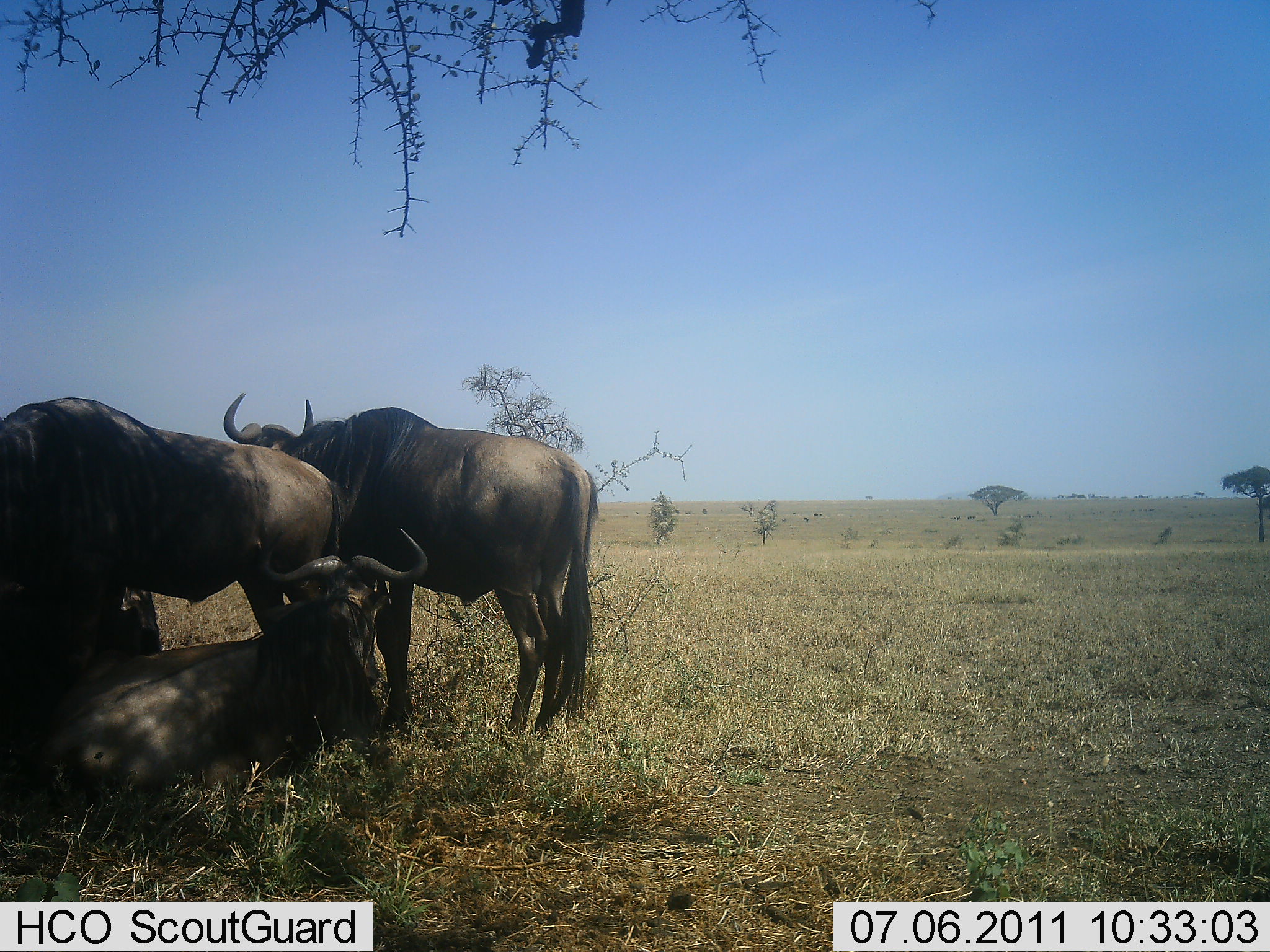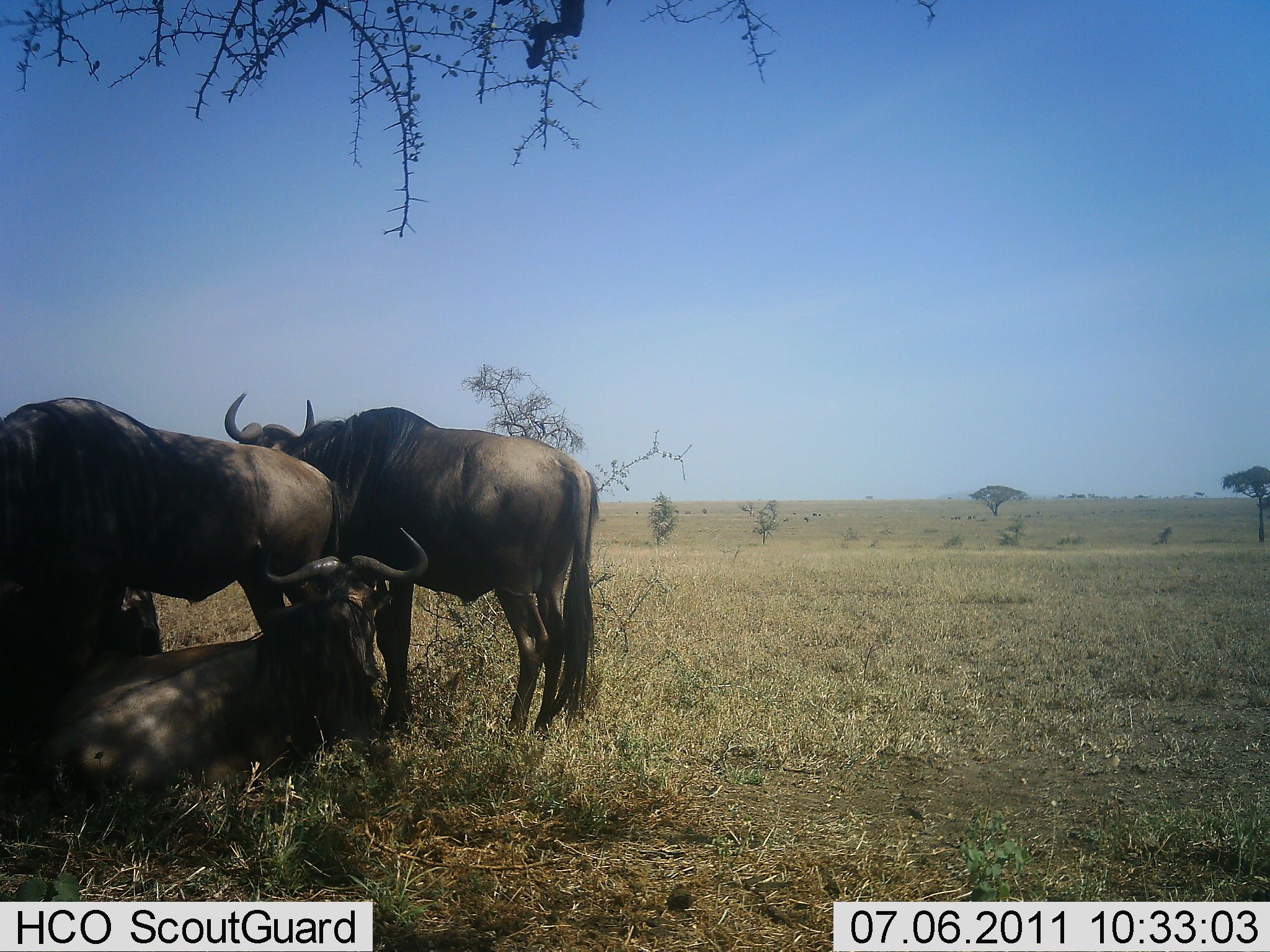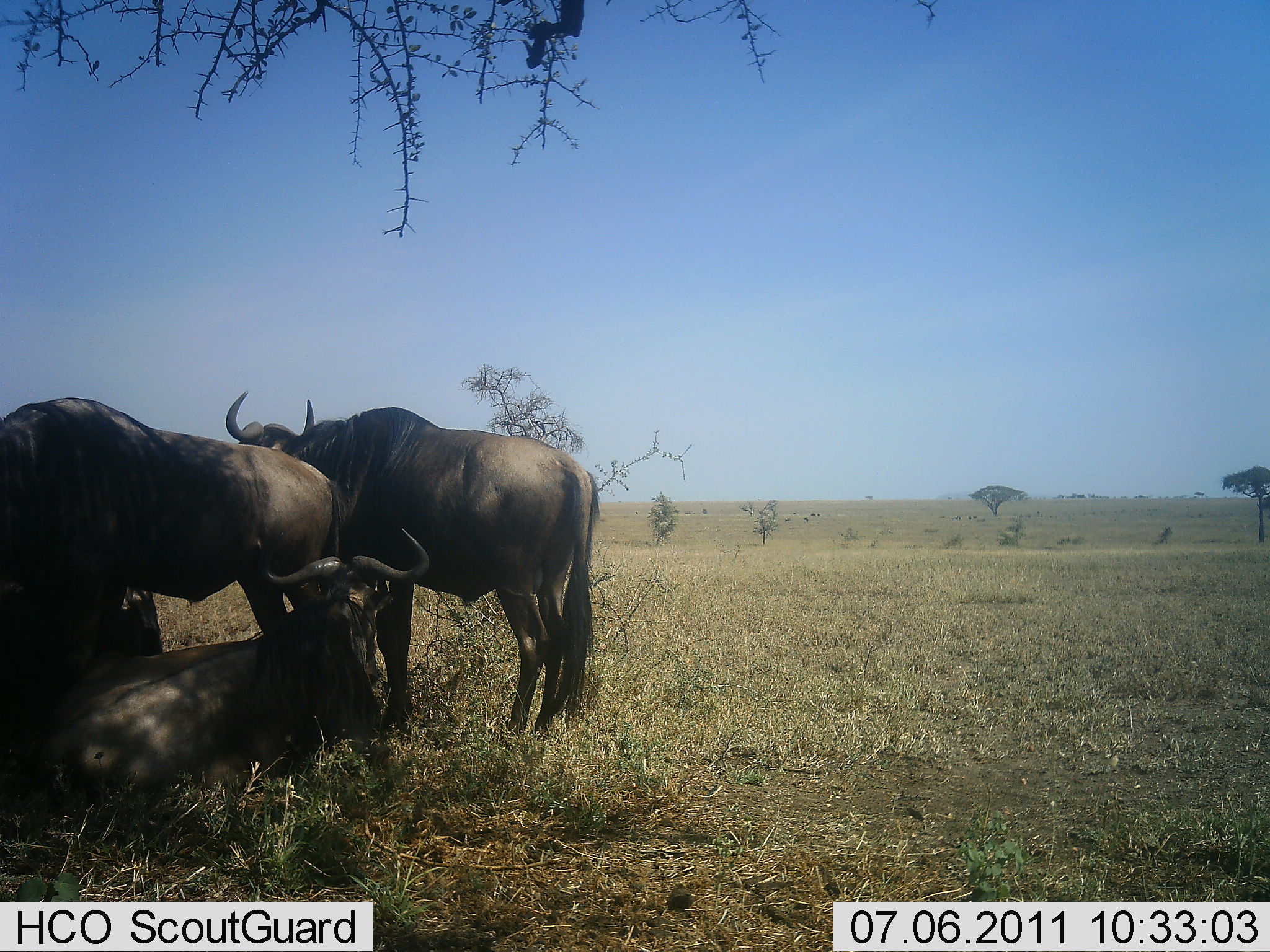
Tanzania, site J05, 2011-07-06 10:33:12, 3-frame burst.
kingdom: Animalia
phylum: Chordata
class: Mammalia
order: Artiodactyla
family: Bovidae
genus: Connochaetes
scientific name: Connochaetes taurinus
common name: blue wildebeest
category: wildebeest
Wildebeest (blue wildebeest) (Connochaetes taurinus), count 3. Behavior (volunteer vote fractions): standing 83%, resting 100%, moving 0%, interacting 0%. Young present (vote fraction): 0%. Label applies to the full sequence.